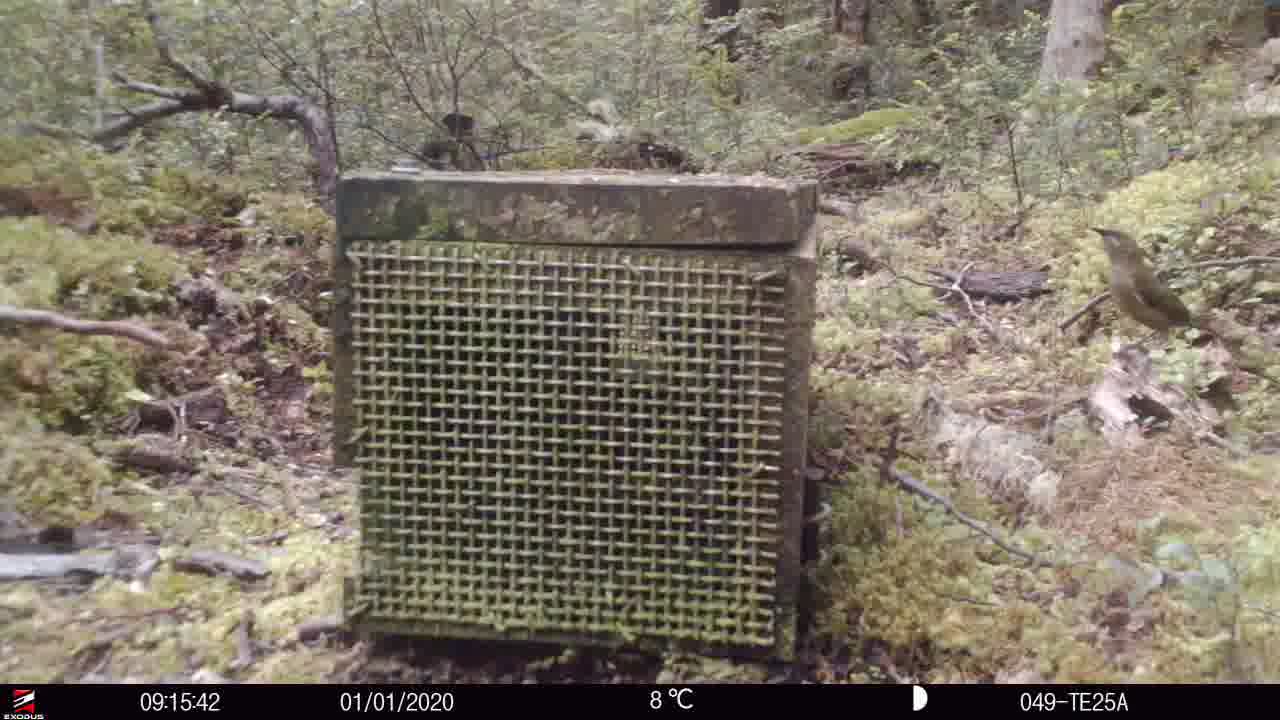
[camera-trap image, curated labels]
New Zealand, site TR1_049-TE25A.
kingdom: Animalia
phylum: Chordata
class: Aves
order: Passeriformes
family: Meliphagidae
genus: Anthornis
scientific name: Anthornis melanura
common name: new zealand bellbird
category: bellbird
Bellbird (new zealand bellbird) (Anthornis melanura).